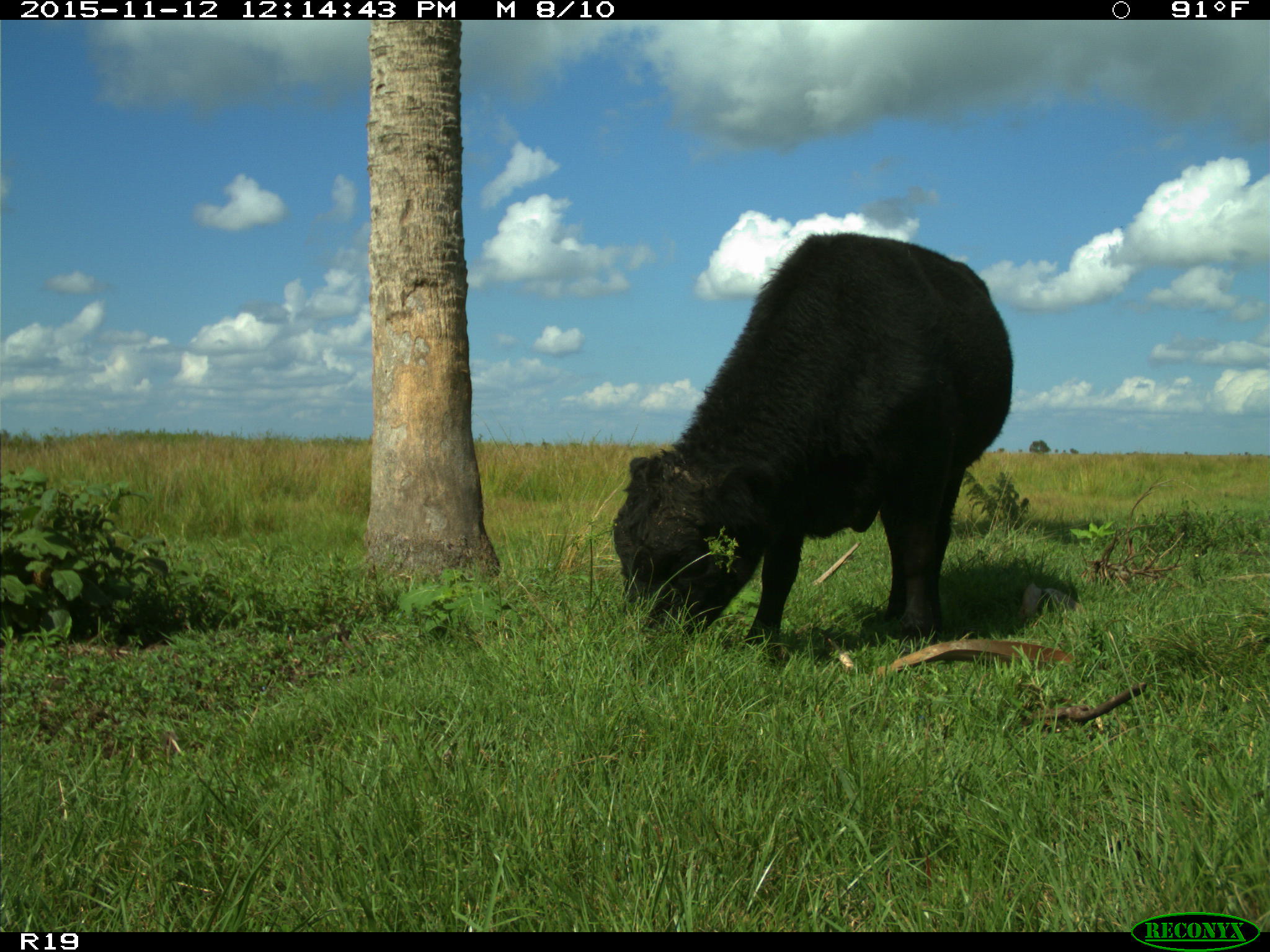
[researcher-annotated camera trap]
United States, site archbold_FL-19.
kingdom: Animalia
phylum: Chordata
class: Mammalia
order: Artiodactyla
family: Bovidae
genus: Bos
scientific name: Bos taurus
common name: domestic cow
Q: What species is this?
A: Bos taurus (domestic cow).